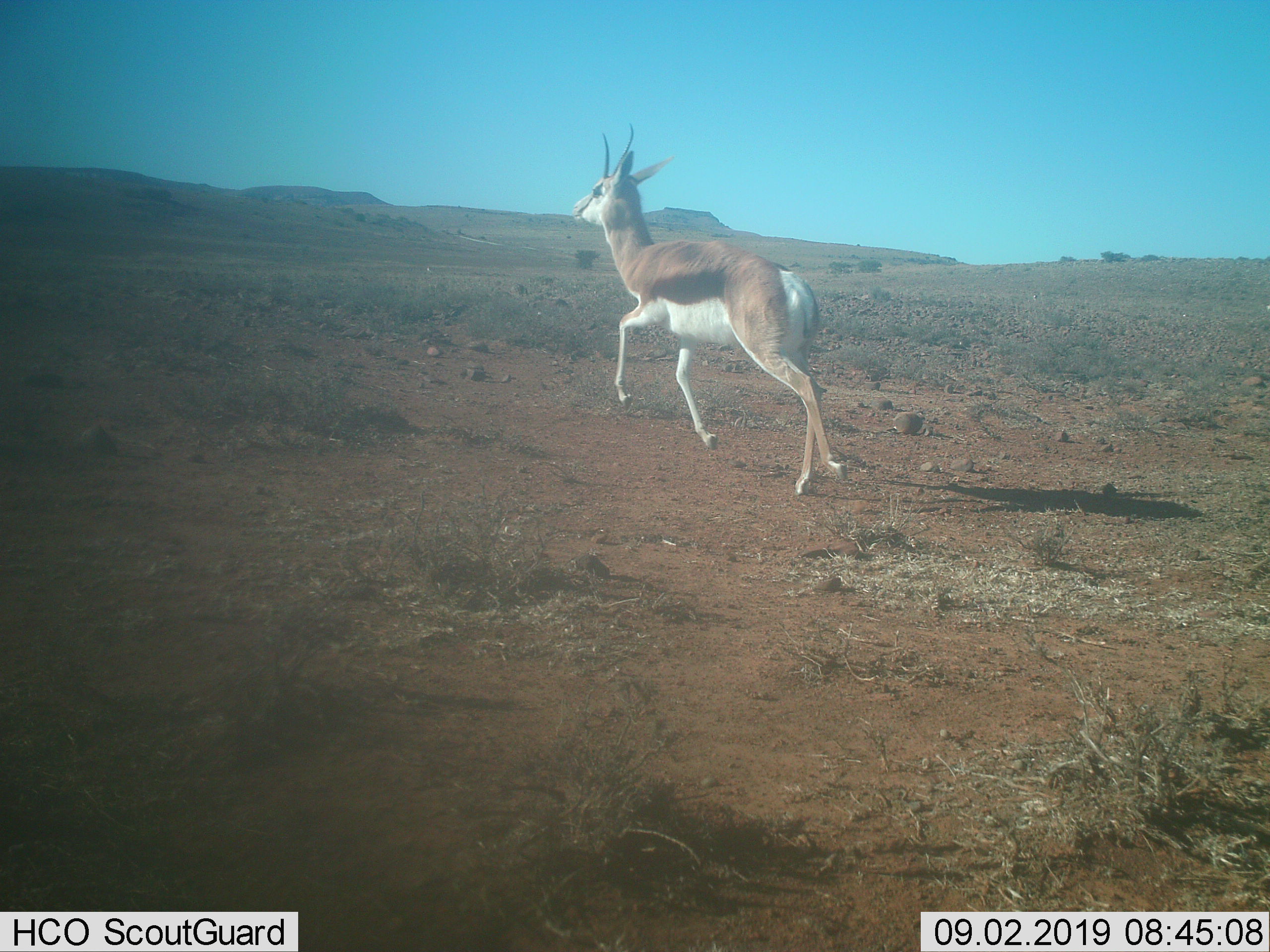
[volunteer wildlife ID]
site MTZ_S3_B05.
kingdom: Animalia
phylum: Chordata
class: Mammalia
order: Artiodactyla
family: Bovidae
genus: Antidorcas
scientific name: Antidorcas marsupialis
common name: springbok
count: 1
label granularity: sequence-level